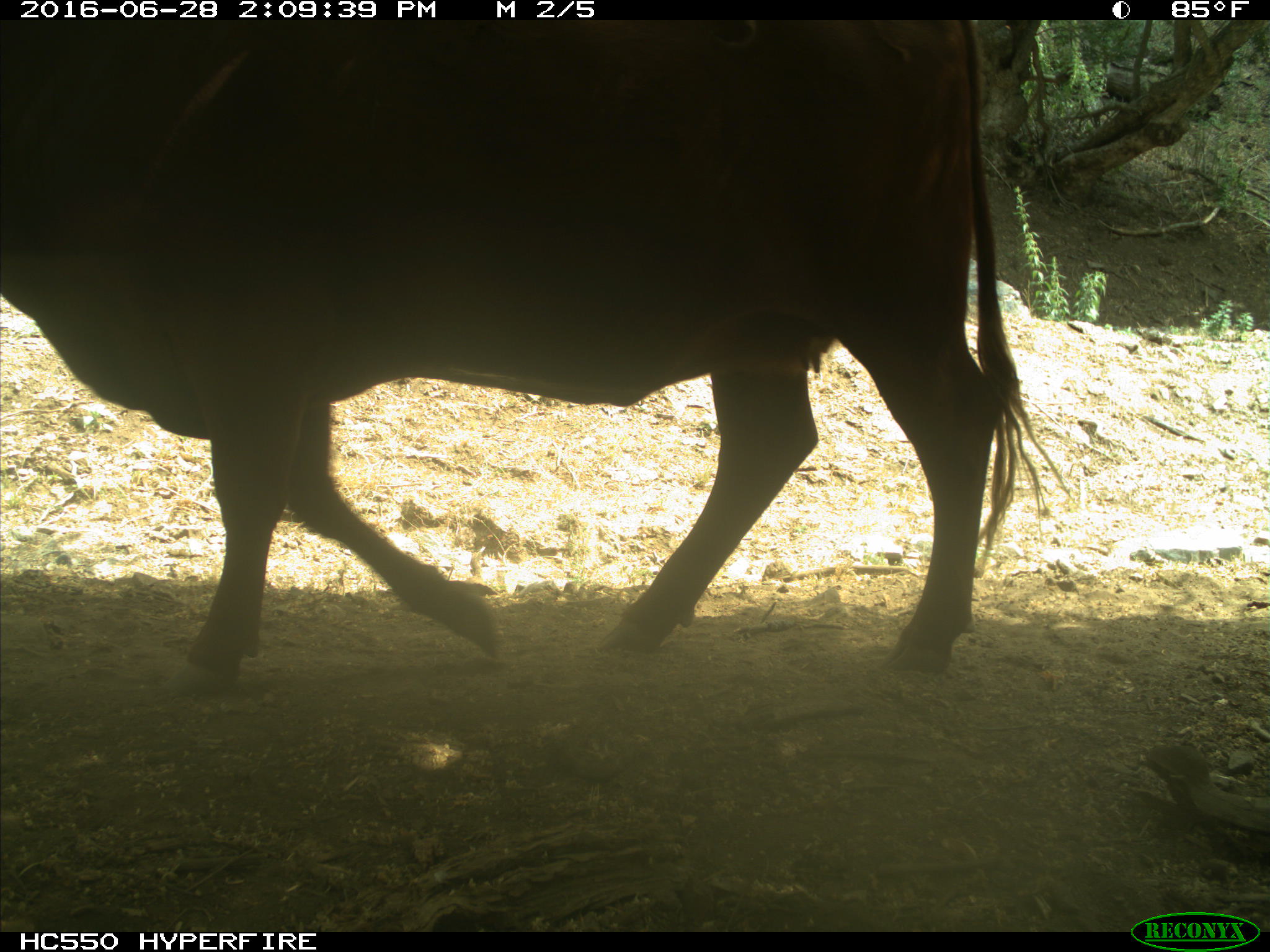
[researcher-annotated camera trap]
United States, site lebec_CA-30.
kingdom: Animalia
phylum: Chordata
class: Mammalia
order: Artiodactyla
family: Bovidae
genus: Bos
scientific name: Bos taurus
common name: domestic cow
Bos taurus (domestic cow).